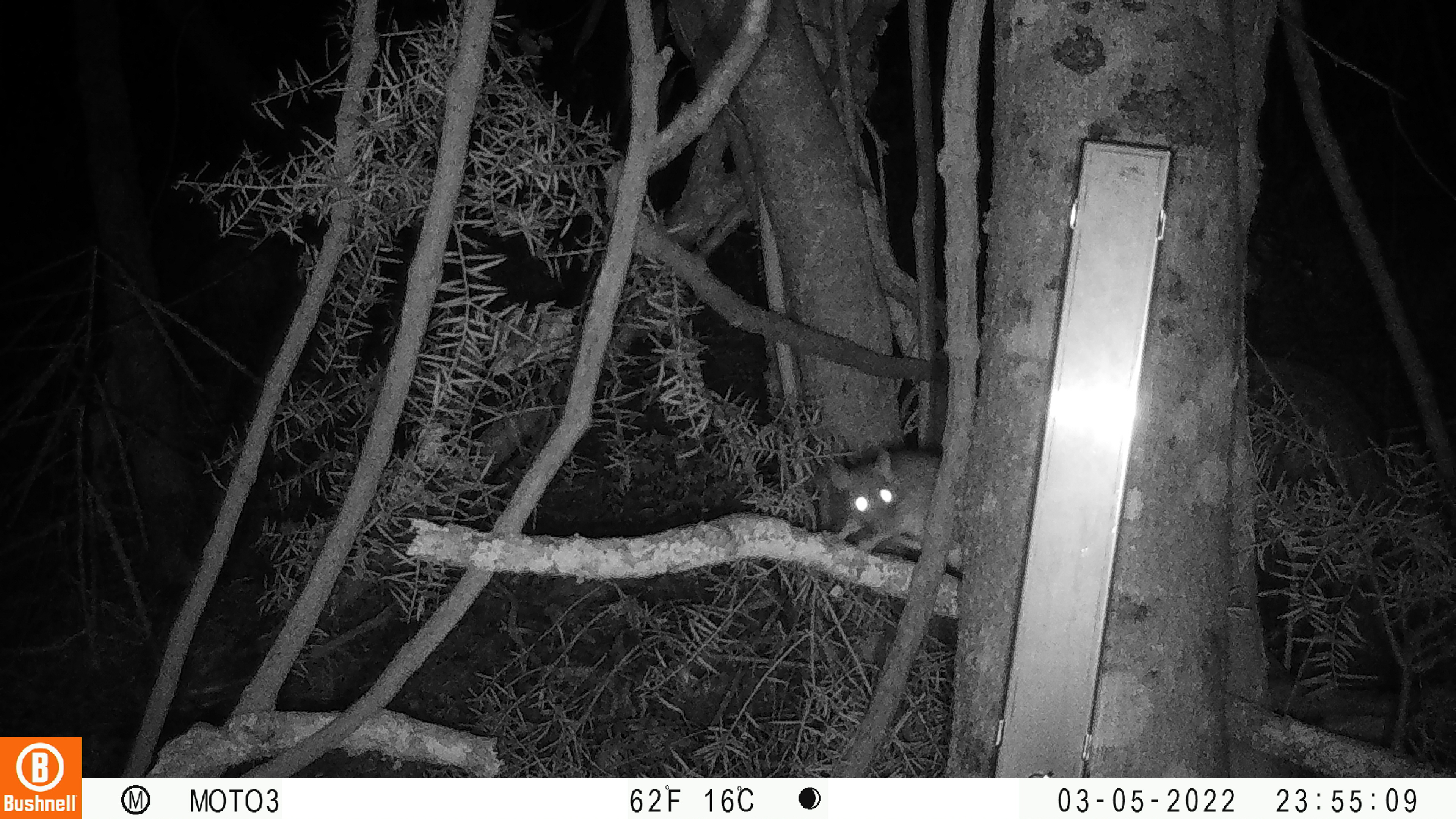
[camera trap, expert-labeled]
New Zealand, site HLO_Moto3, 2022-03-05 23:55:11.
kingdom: Animalia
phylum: Chordata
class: Mammalia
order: Rodentia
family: Muridae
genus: Rattus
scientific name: Rattus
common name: rat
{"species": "rat (Rattus)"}